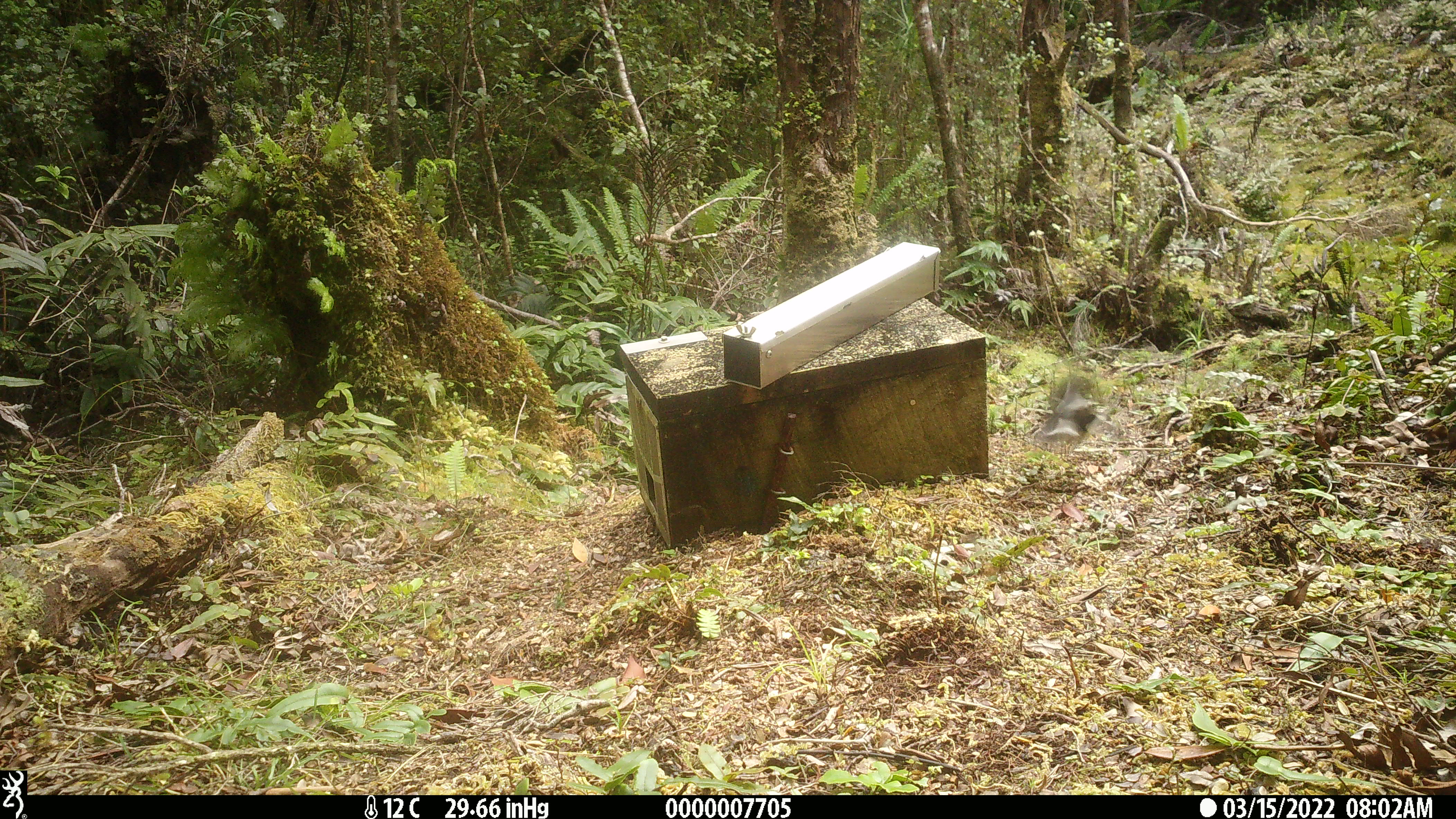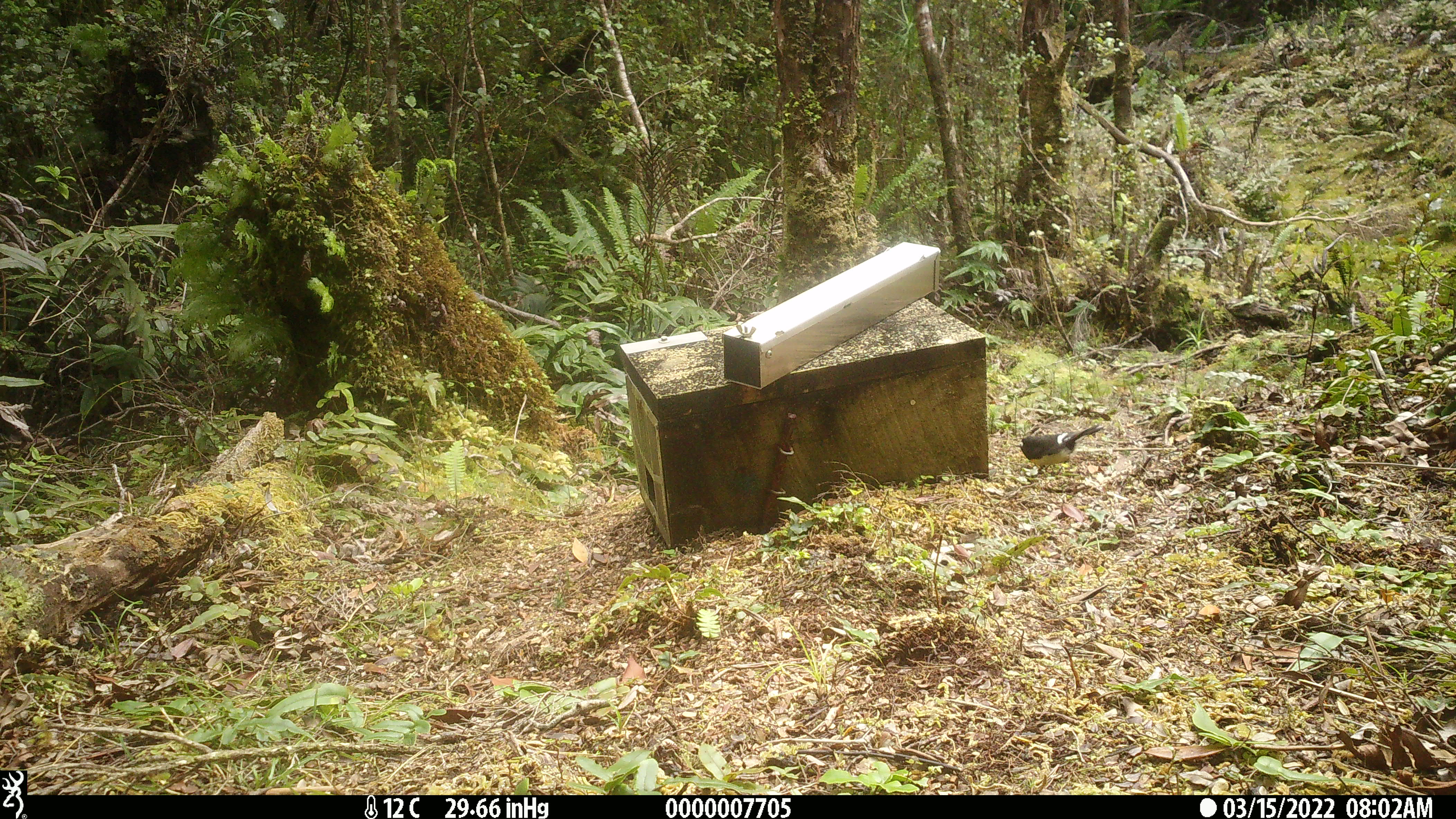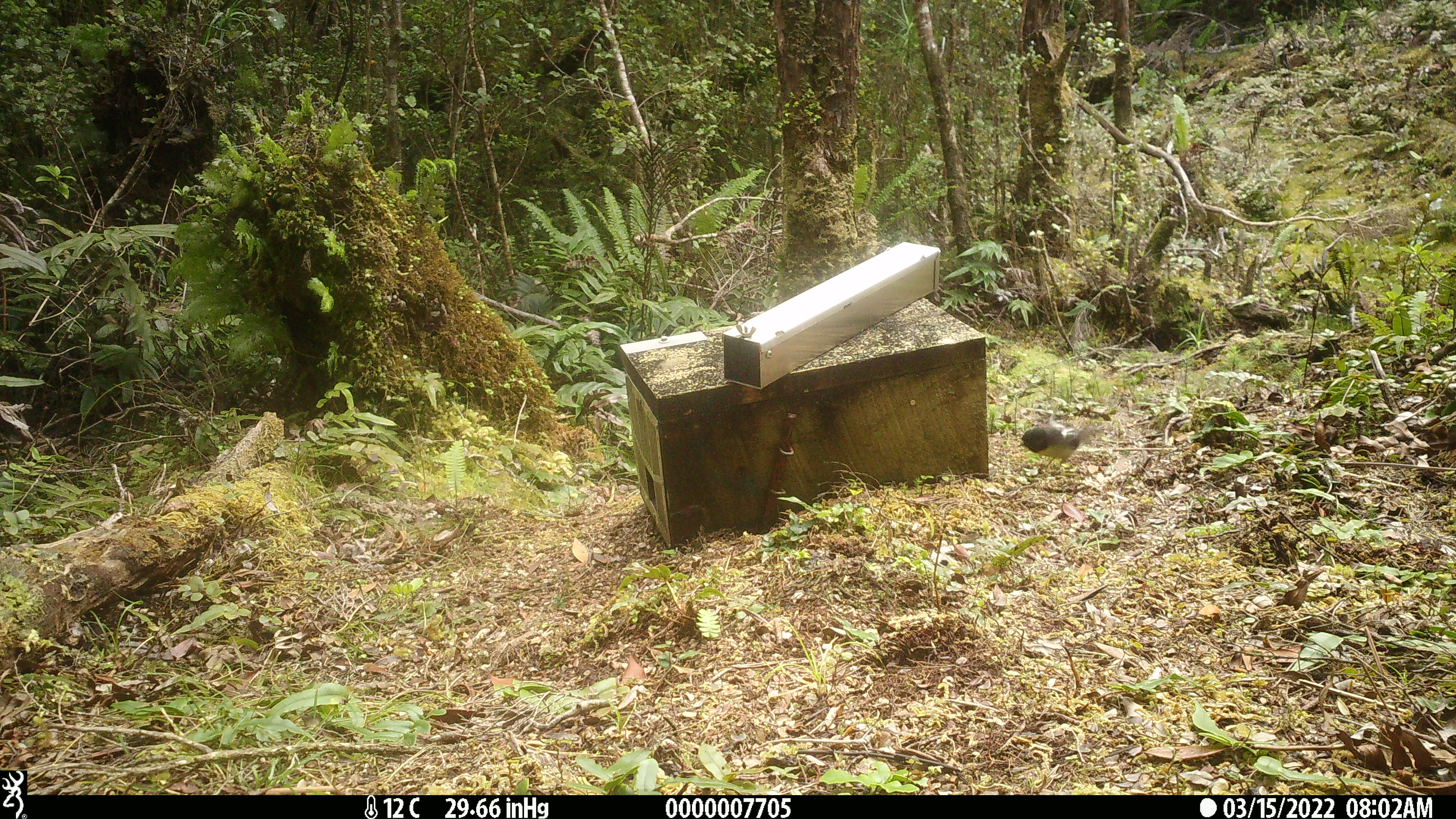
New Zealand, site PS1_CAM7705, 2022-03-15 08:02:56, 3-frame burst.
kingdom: Animalia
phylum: Chordata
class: Aves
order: Passeriformes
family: Petroicidae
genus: Petroica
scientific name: Petroica macrocephala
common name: tomtit